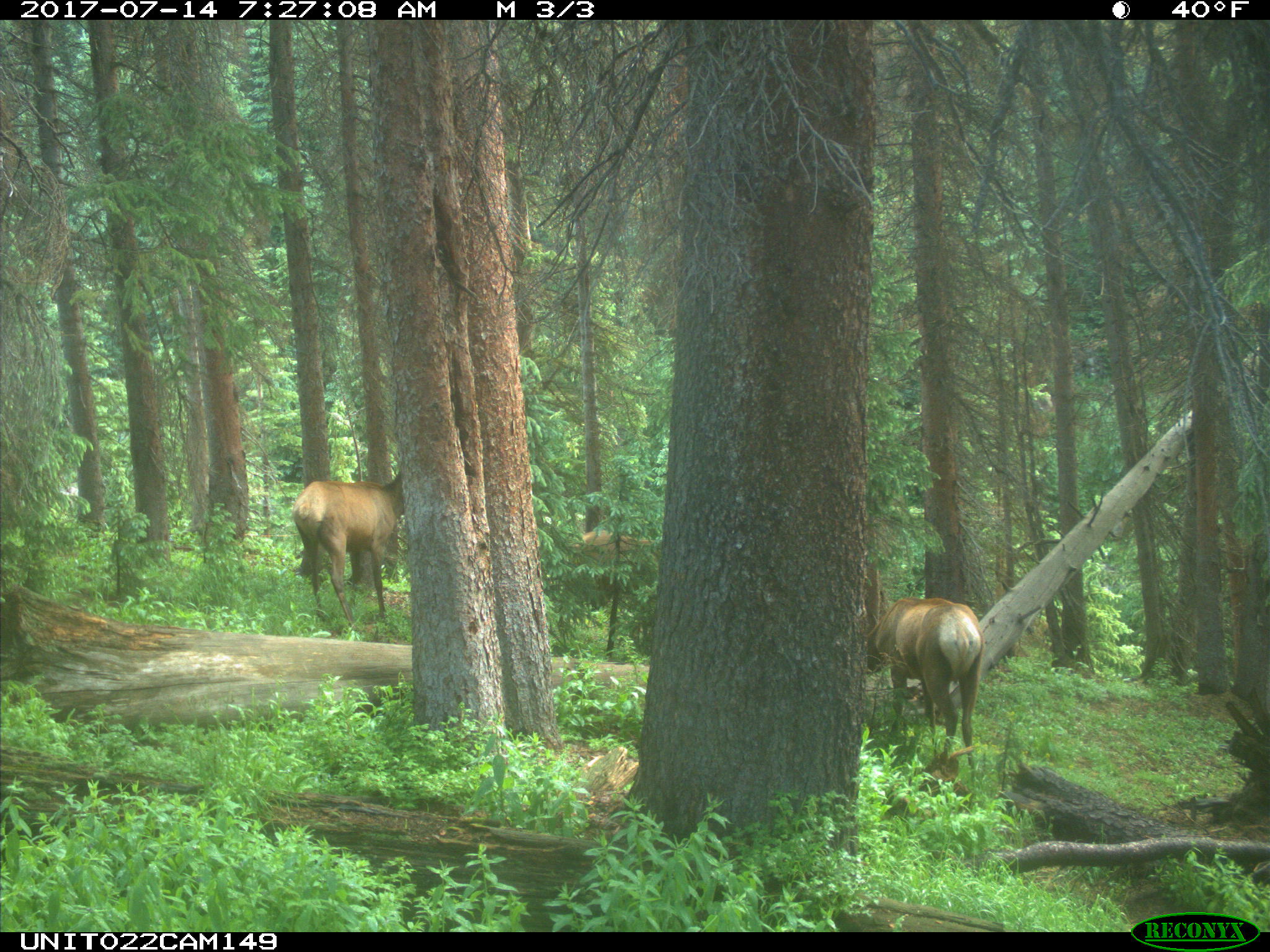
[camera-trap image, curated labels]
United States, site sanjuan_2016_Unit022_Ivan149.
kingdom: Animalia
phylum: Chordata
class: Mammalia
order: Artiodactyla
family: Cervidae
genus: Cervus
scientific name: Cervus elaphus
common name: red deer